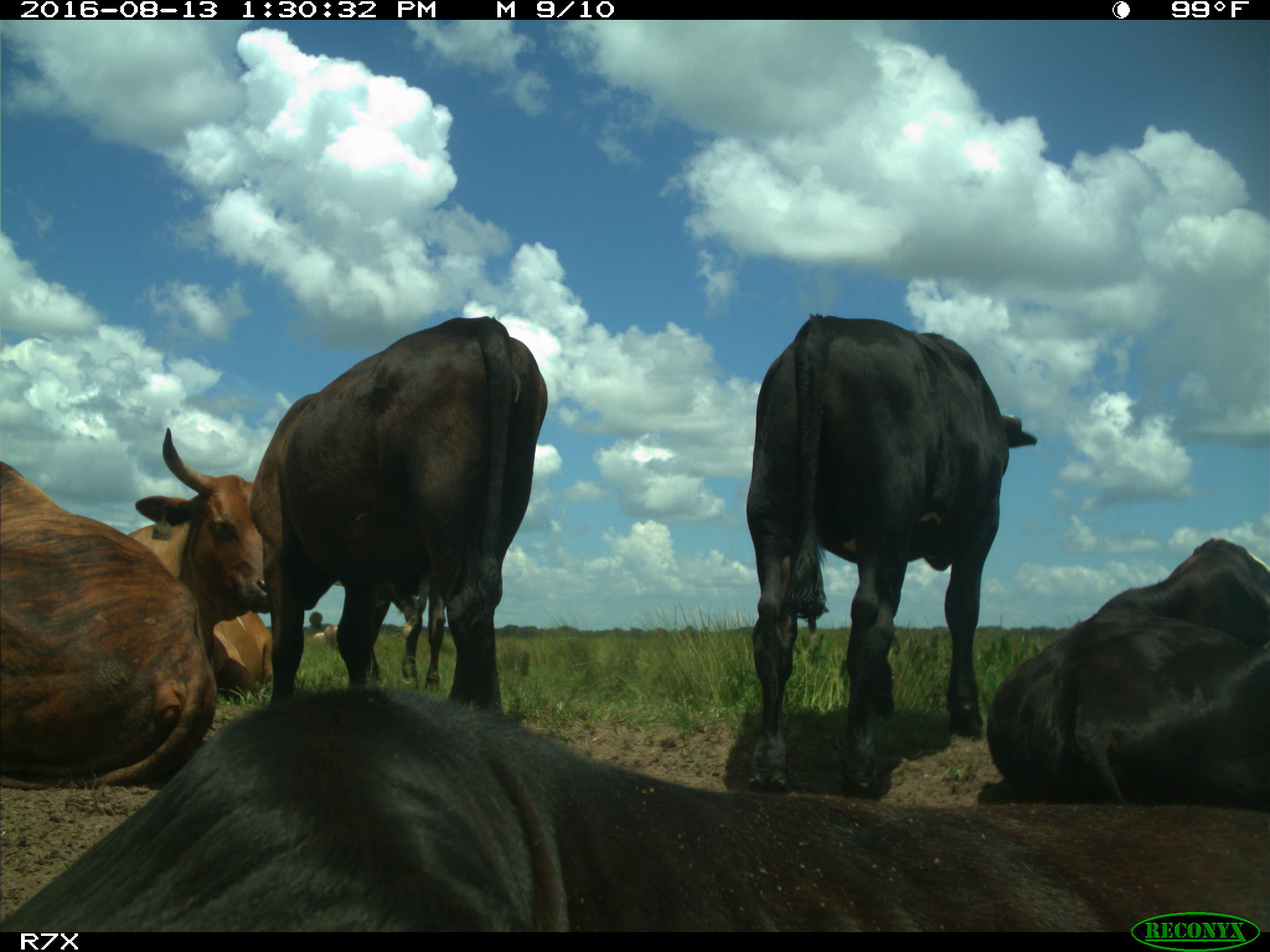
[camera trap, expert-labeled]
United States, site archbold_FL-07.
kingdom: Animalia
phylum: Chordata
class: Mammalia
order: Artiodactyla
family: Bovidae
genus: Bos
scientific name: Bos taurus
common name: domestic cow